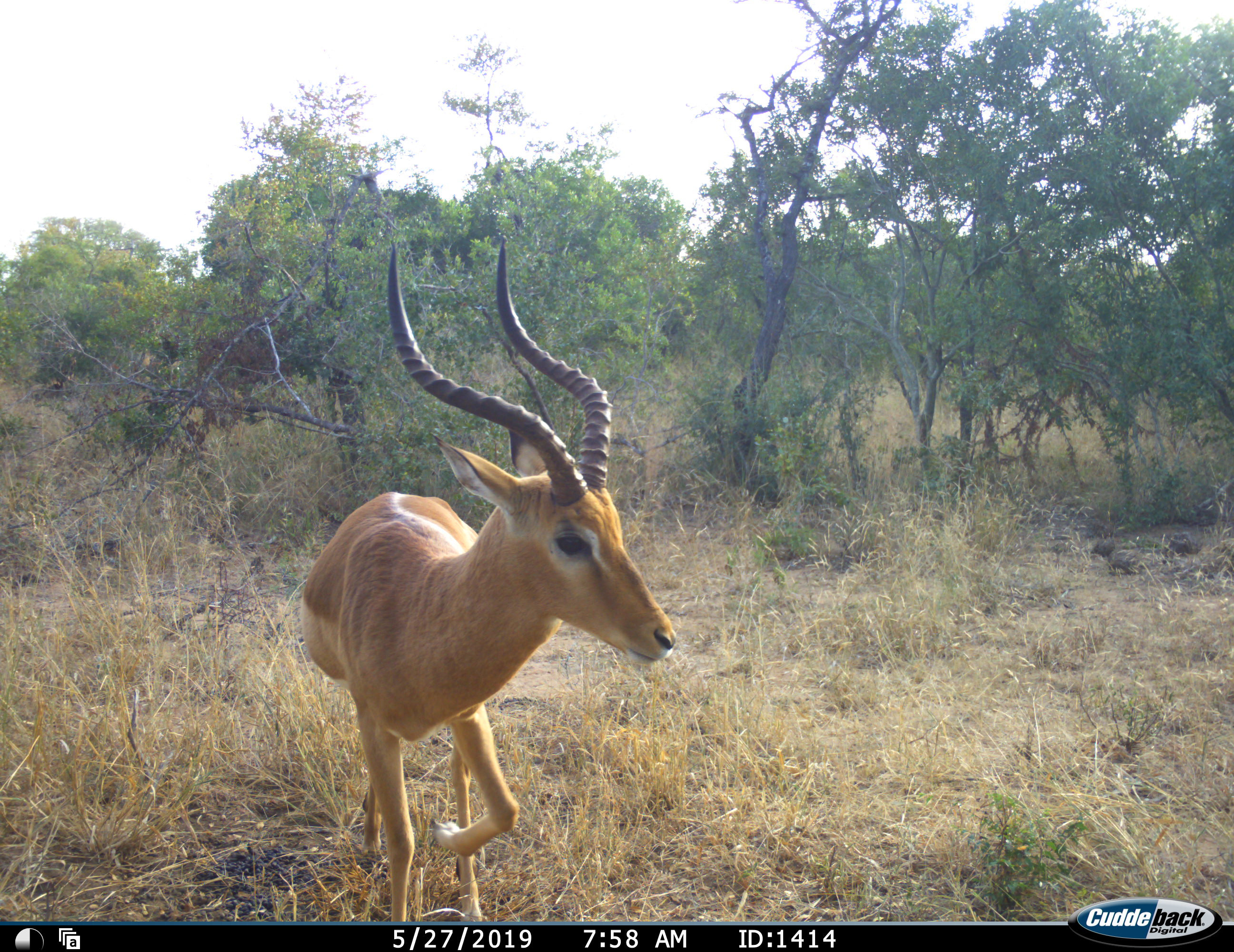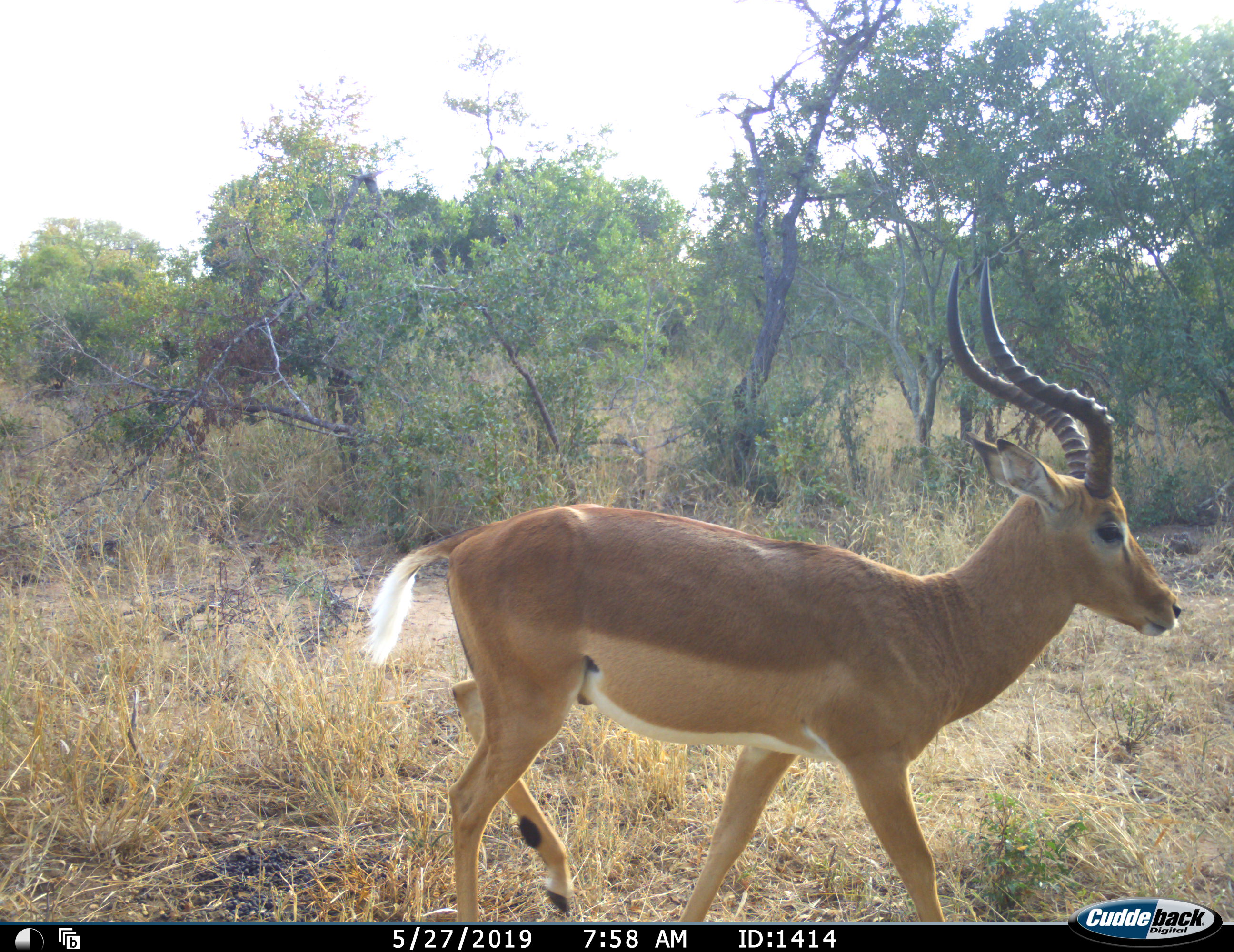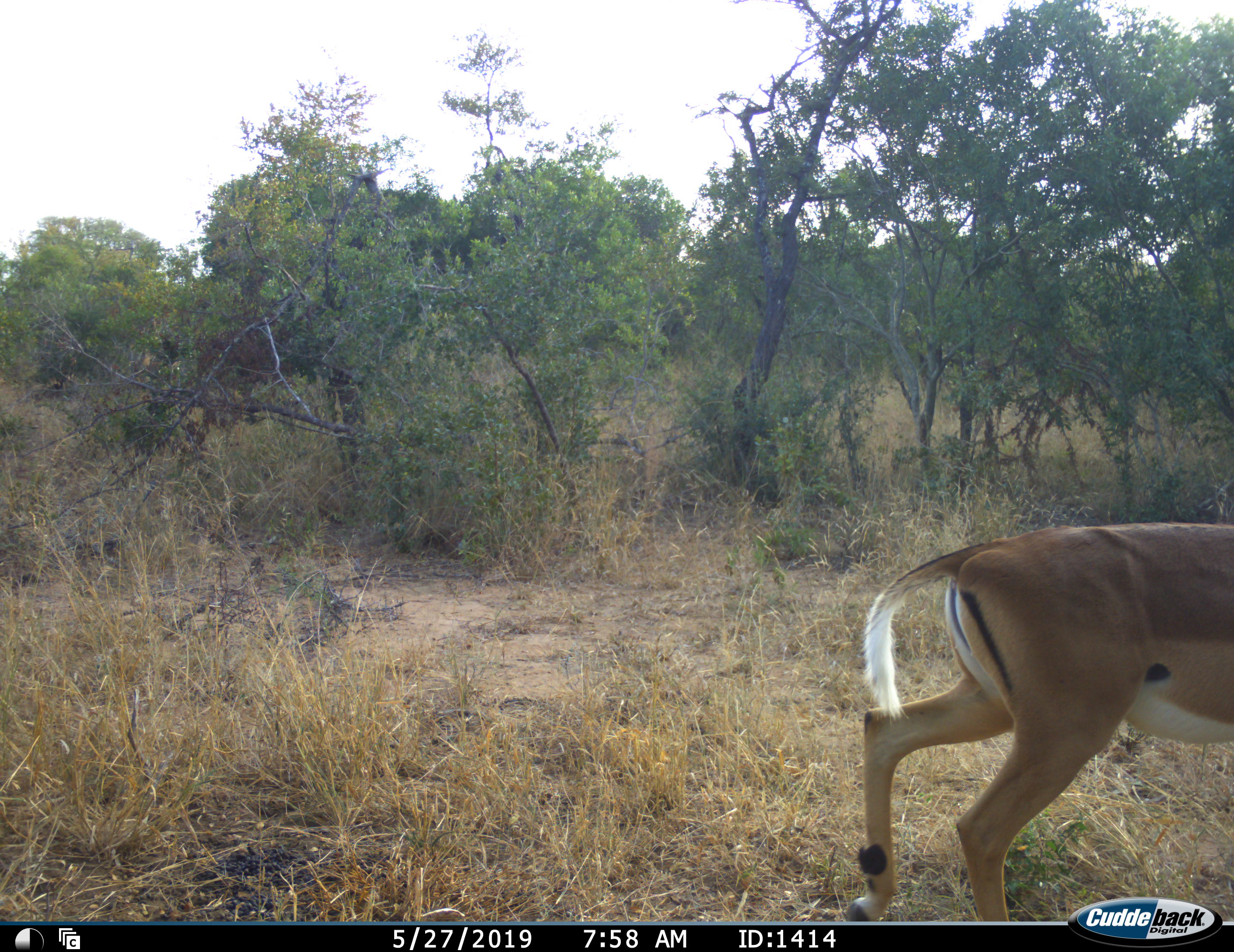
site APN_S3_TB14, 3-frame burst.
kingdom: Animalia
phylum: Chordata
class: Mammalia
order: Artiodactyla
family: Bovidae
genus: Aepyceros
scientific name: Aepyceros melampus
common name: impala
Impala (Aepyceros melampus), count 1. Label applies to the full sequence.